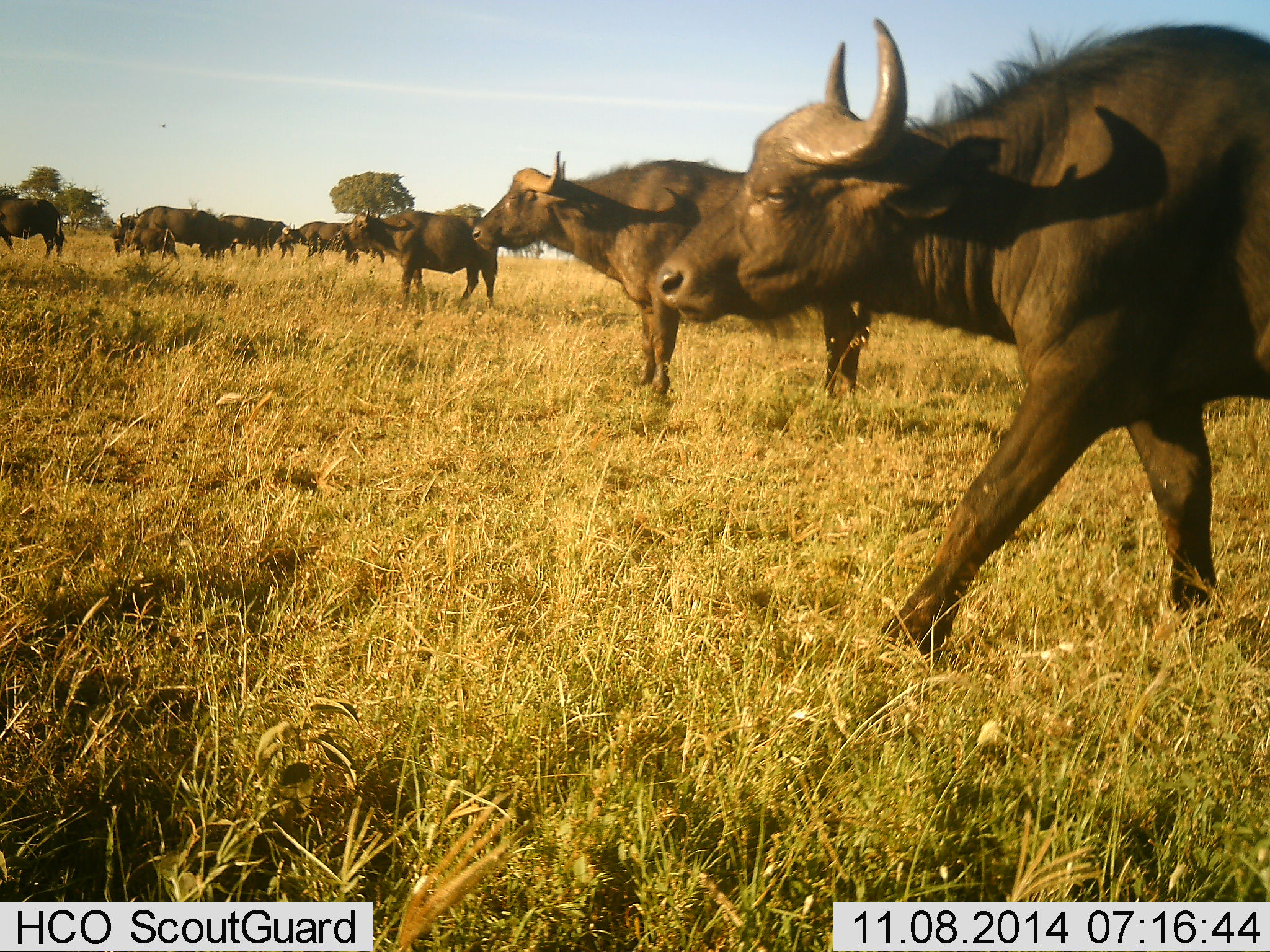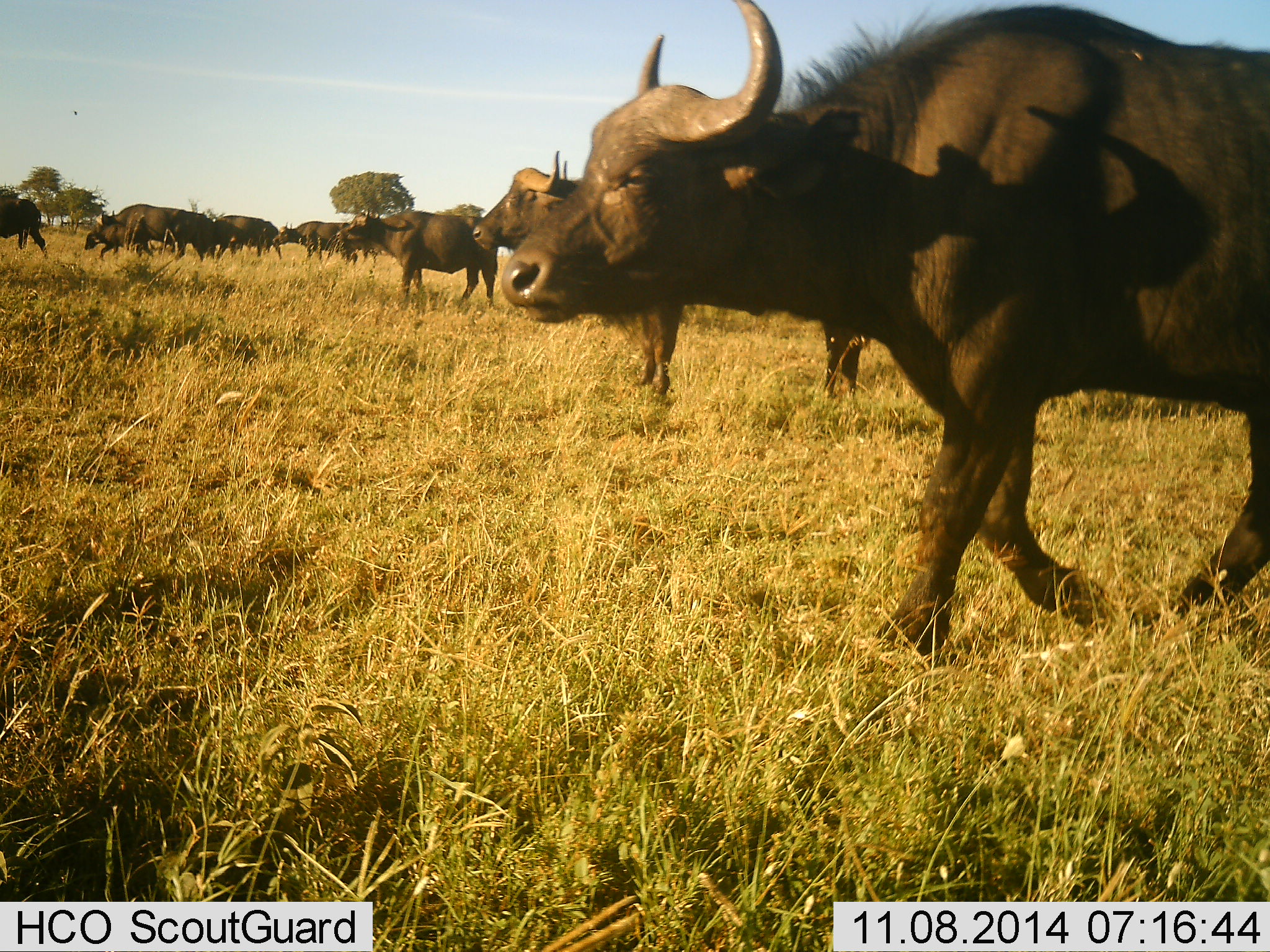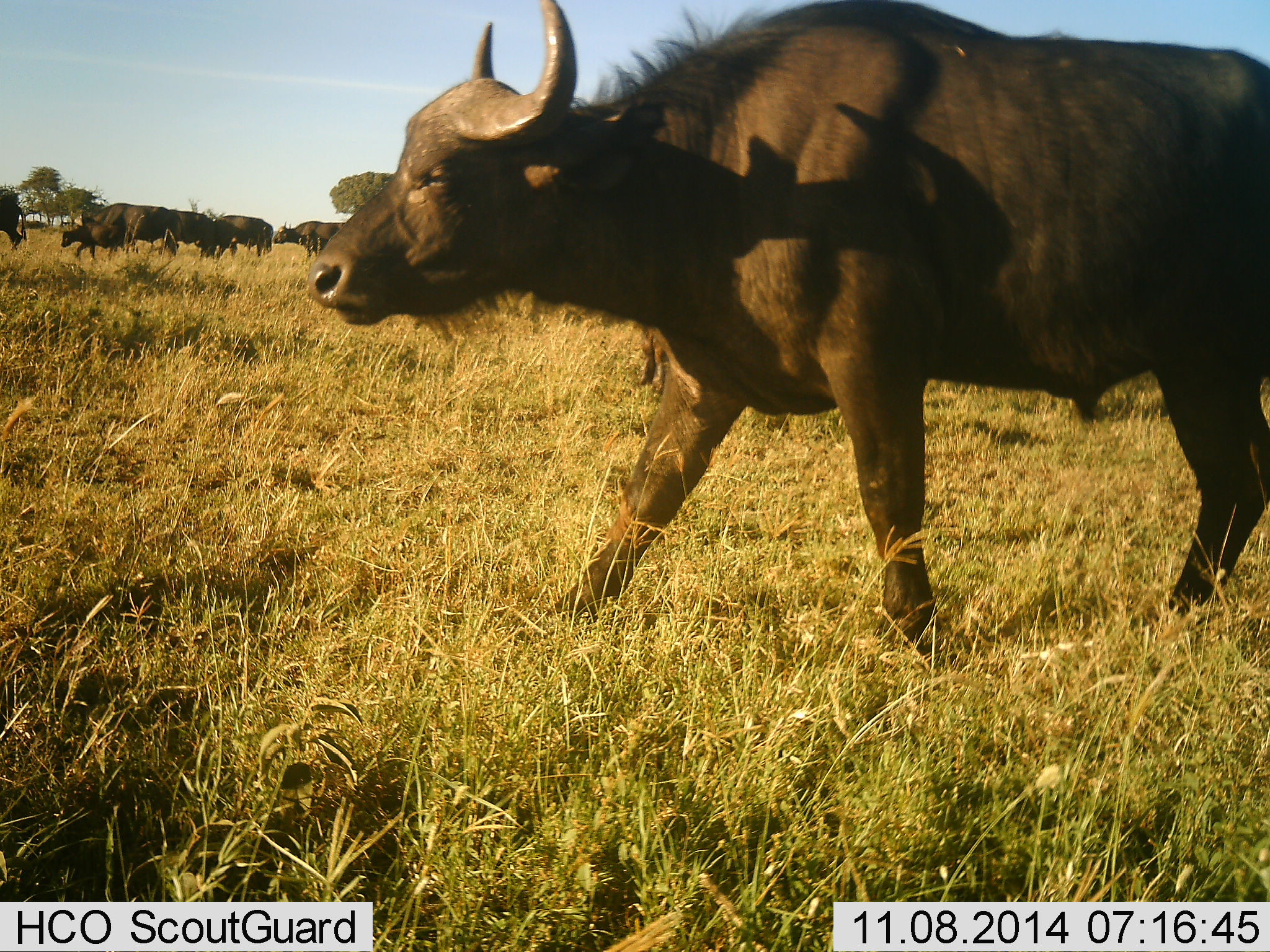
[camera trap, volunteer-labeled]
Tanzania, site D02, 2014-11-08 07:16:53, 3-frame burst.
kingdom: Animalia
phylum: Chordata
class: Mammalia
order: Artiodactyla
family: Bovidae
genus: Syncerus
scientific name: Syncerus caffer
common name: cape buffalo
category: buffalo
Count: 11-50.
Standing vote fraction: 30%.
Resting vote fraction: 0%.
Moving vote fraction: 100%.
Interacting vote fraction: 0%.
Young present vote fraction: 10%.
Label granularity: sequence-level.